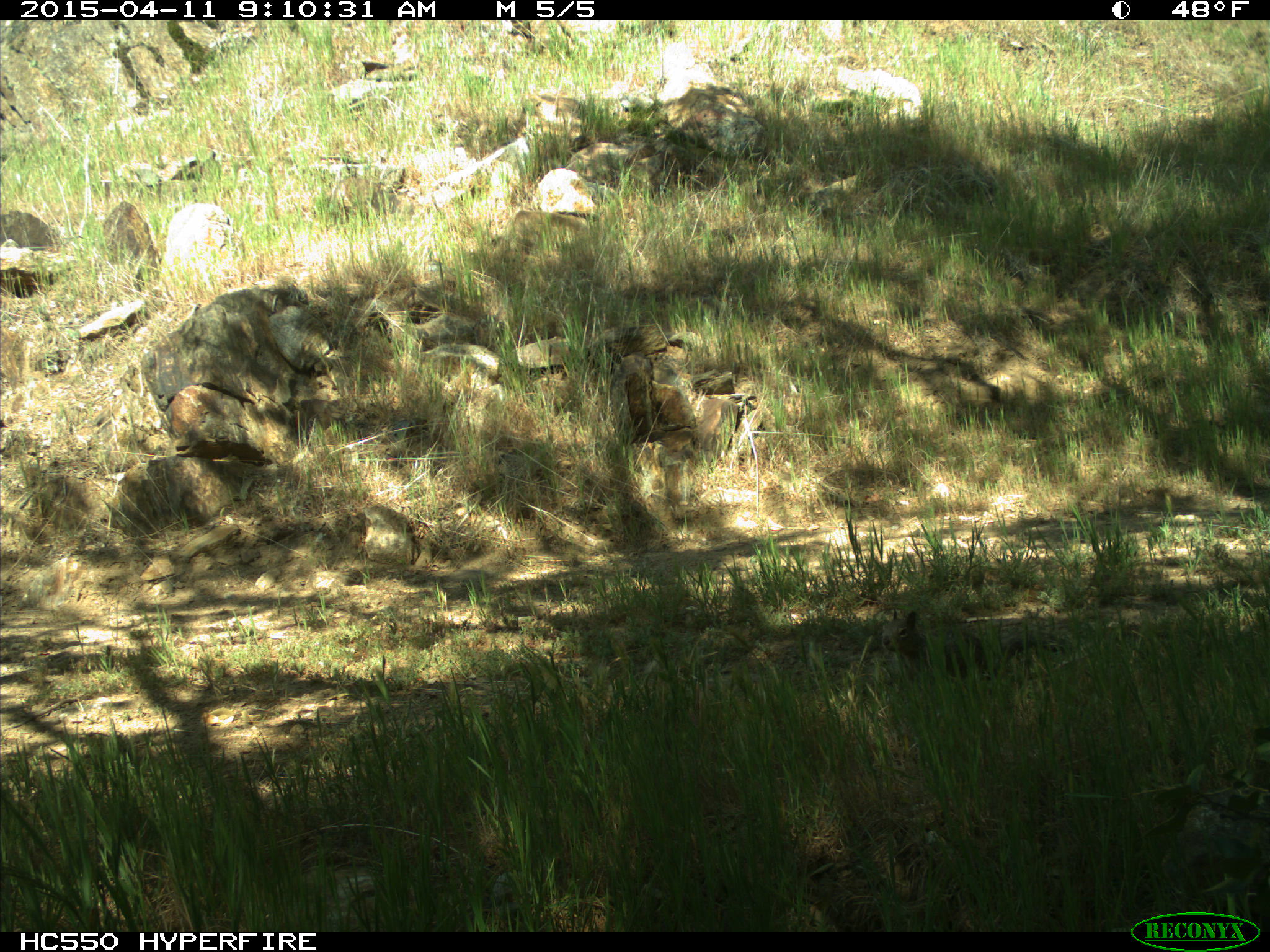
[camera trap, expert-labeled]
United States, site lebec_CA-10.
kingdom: Animalia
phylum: Chordata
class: Mammalia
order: Rodentia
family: Sciuridae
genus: Otospermophilus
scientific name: Otospermophilus beecheyi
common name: california ground squirrel